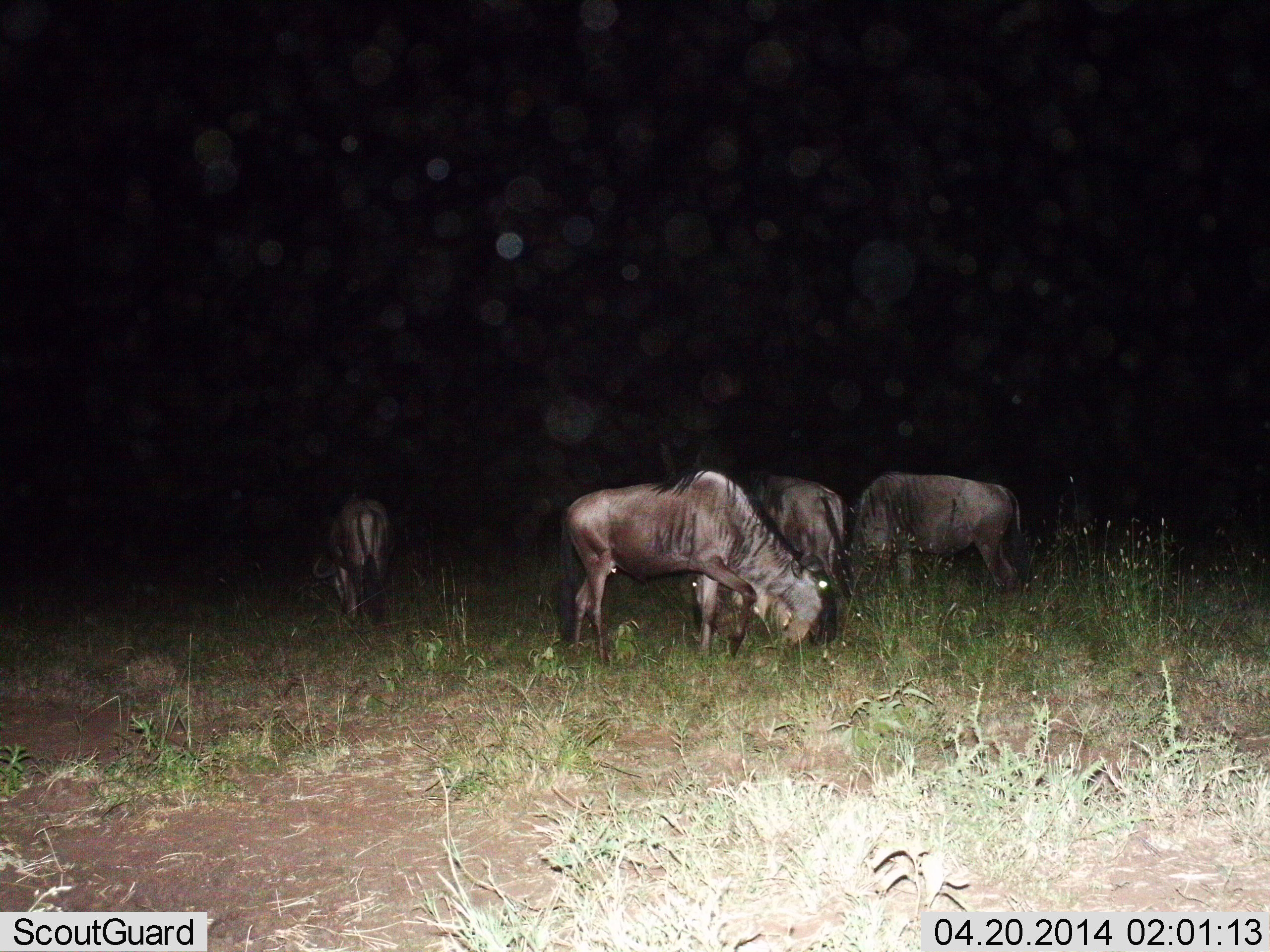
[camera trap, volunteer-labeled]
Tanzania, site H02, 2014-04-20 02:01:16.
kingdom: Animalia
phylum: Chordata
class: Mammalia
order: Artiodactyla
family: Bovidae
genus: Connochaetes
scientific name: Connochaetes taurinus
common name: blue wildebeest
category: wildebeest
Wildebeest (blue wildebeest) (Connochaetes taurinus), count 4. Behavior (volunteer vote fractions): standing 35%, resting 0%, moving 3%, interacting 0%. Young present (vote fraction): 0%. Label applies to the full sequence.